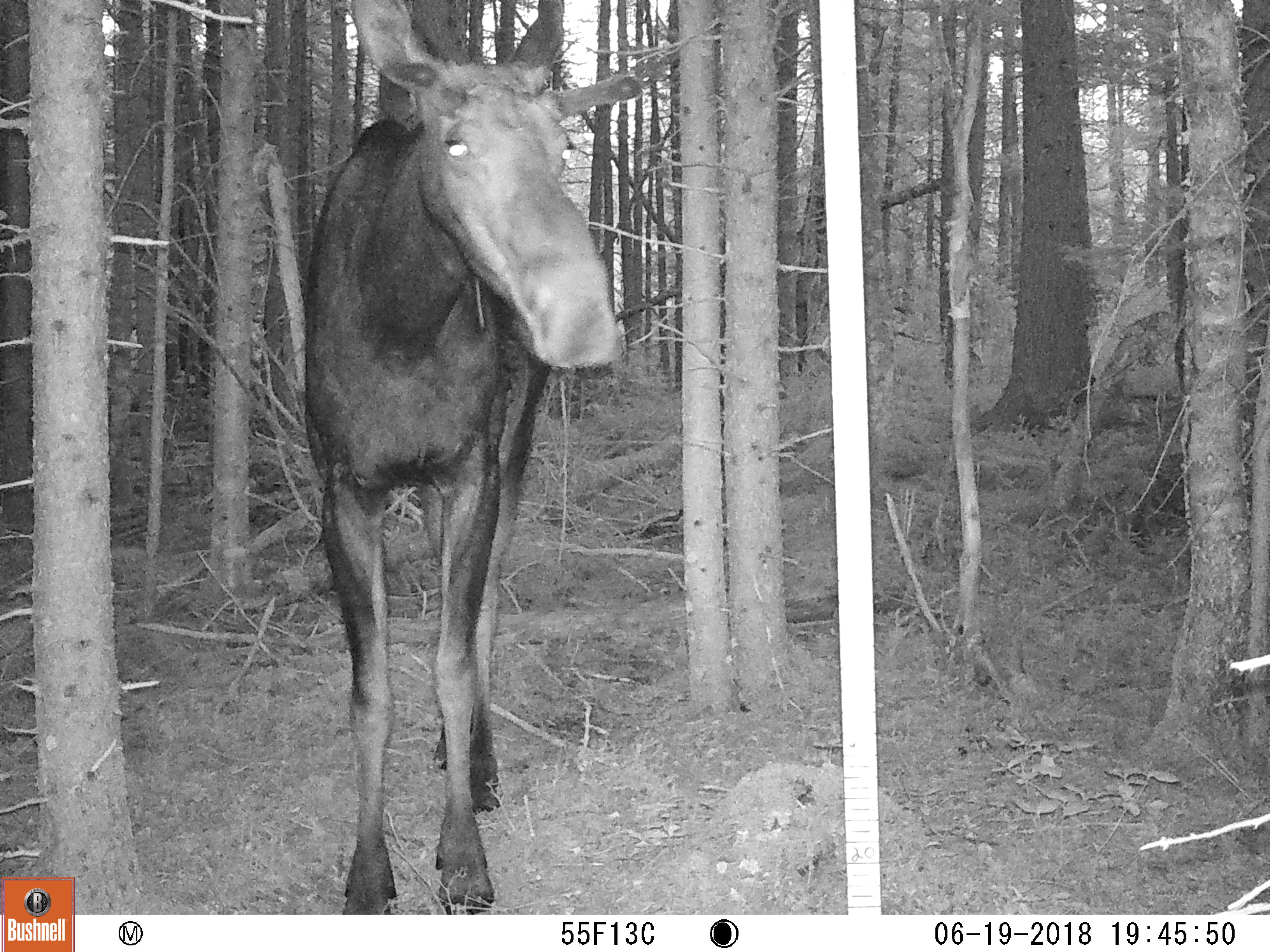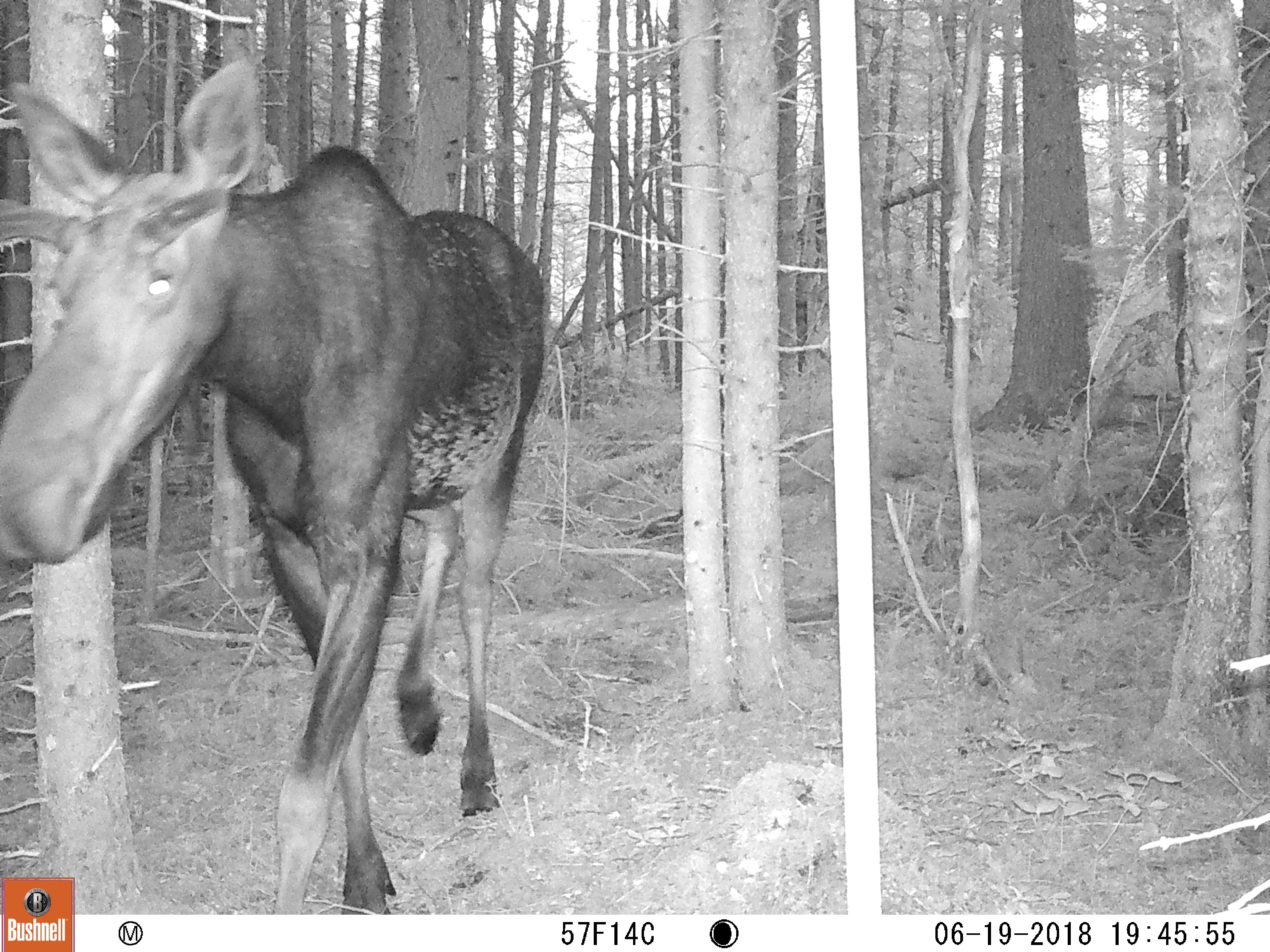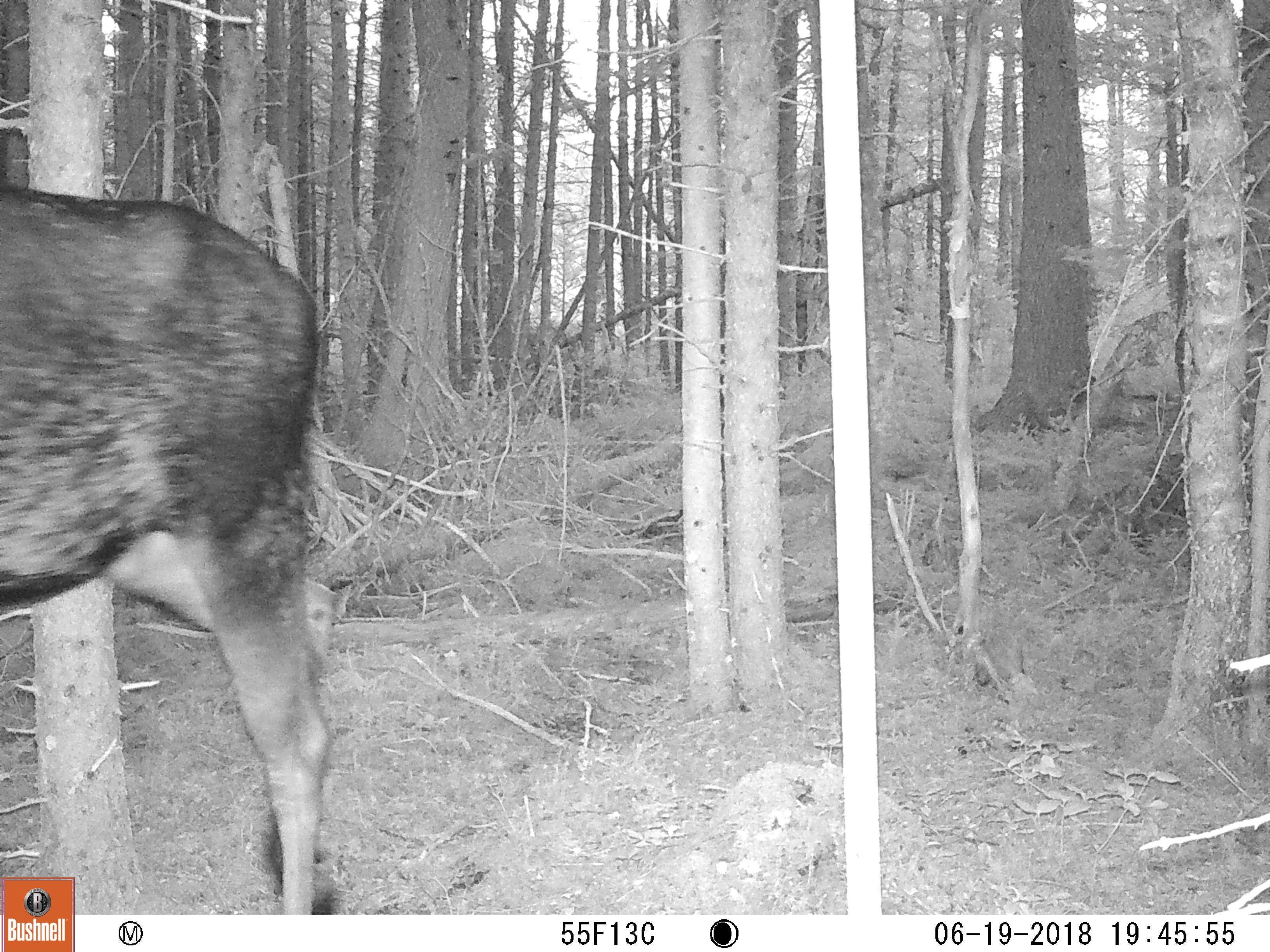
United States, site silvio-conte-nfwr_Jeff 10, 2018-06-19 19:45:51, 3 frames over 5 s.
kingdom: Animalia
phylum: Chordata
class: Mammalia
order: Artiodactyla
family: Cervidae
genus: Alces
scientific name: Alces alces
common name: moose